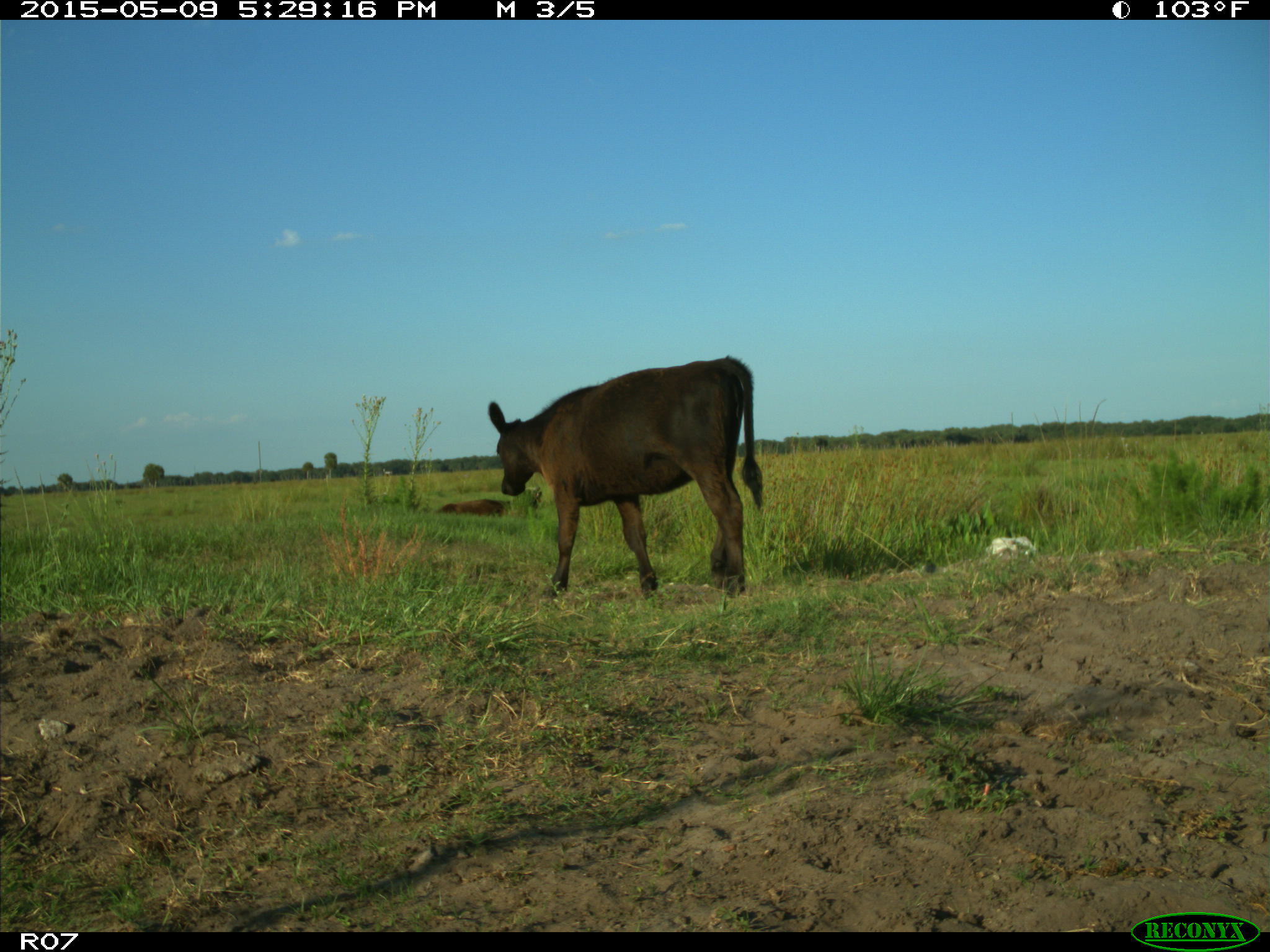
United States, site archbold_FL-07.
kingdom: Animalia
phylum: Chordata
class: Mammalia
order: Artiodactyla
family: Bovidae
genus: Bos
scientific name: Bos taurus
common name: domestic cow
Bos taurus (domestic cow).